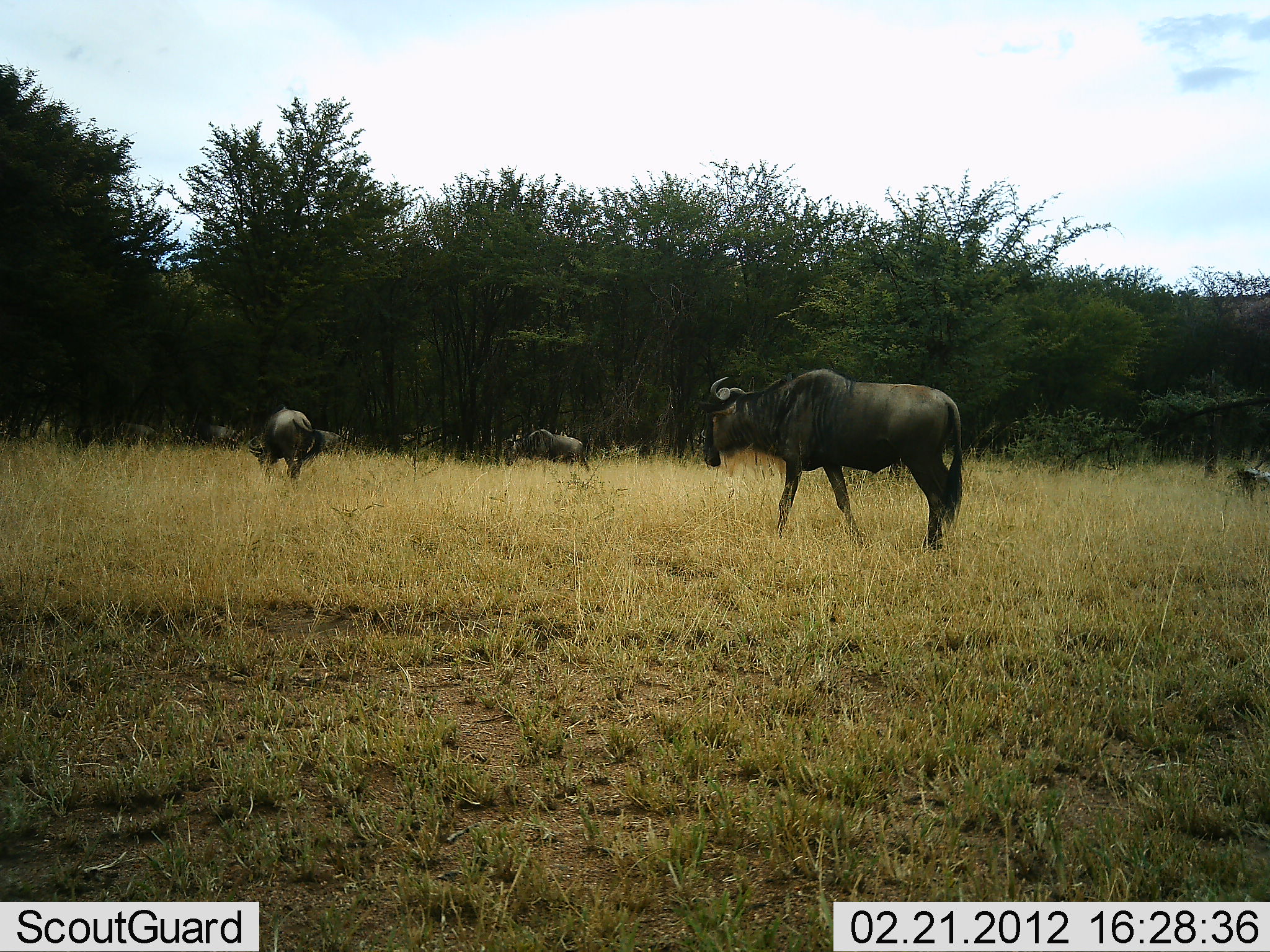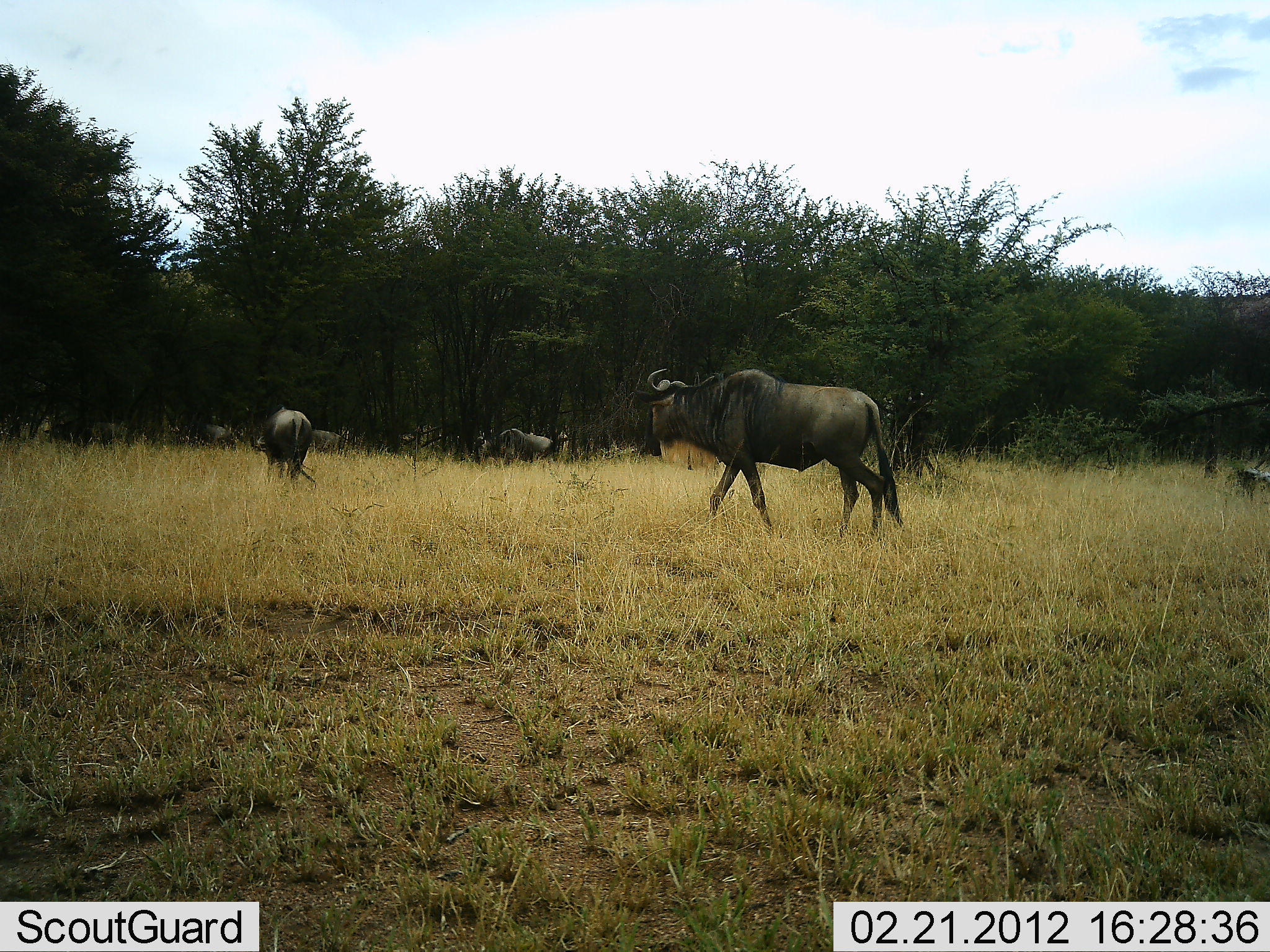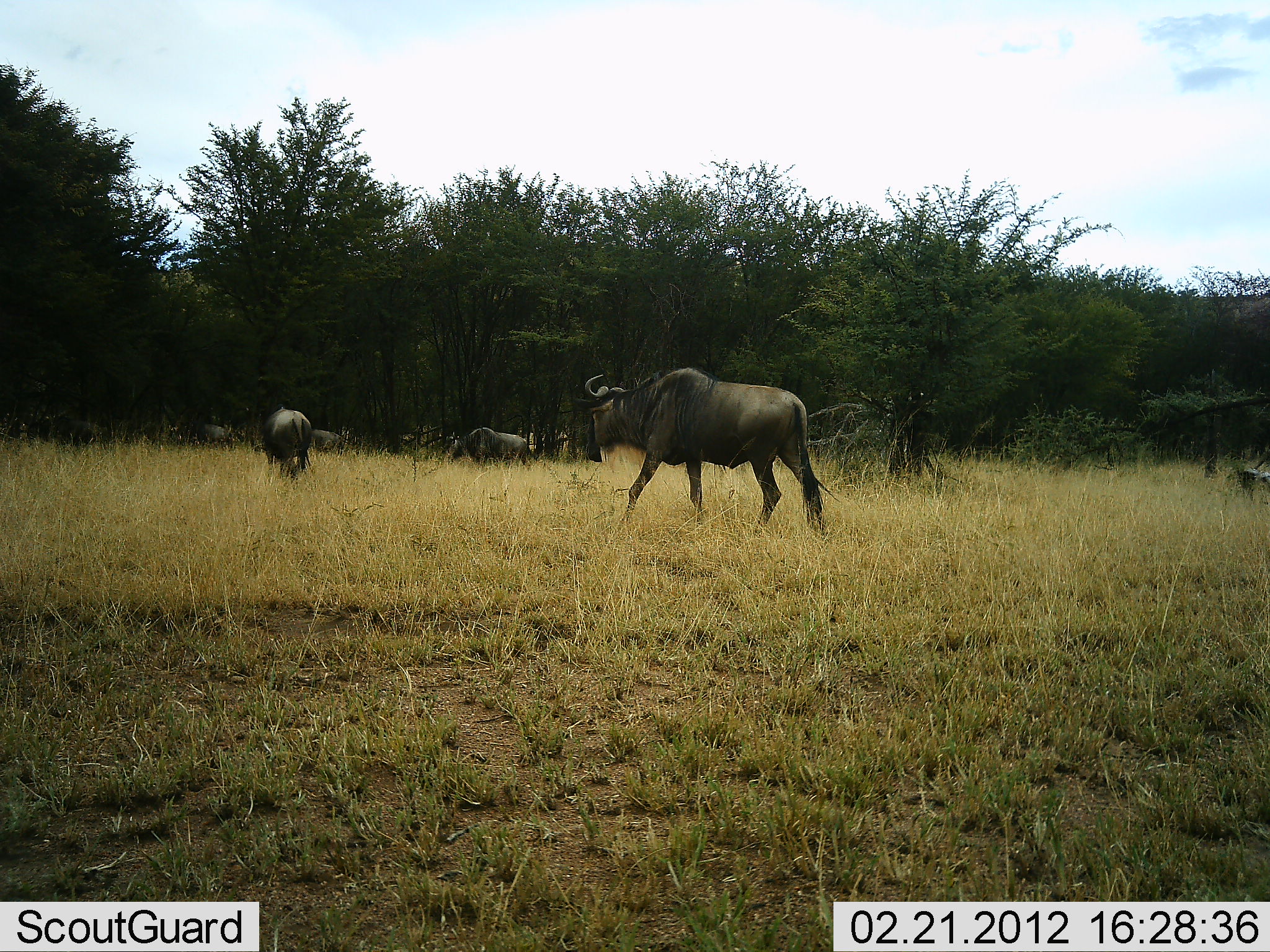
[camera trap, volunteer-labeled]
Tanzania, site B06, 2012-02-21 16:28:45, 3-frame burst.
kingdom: Animalia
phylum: Chordata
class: Mammalia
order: Artiodactyla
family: Bovidae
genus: Connochaetes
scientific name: Connochaetes taurinus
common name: blue wildebeest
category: wildebeest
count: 7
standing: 35%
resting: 0%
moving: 100%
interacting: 0%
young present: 0%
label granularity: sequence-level